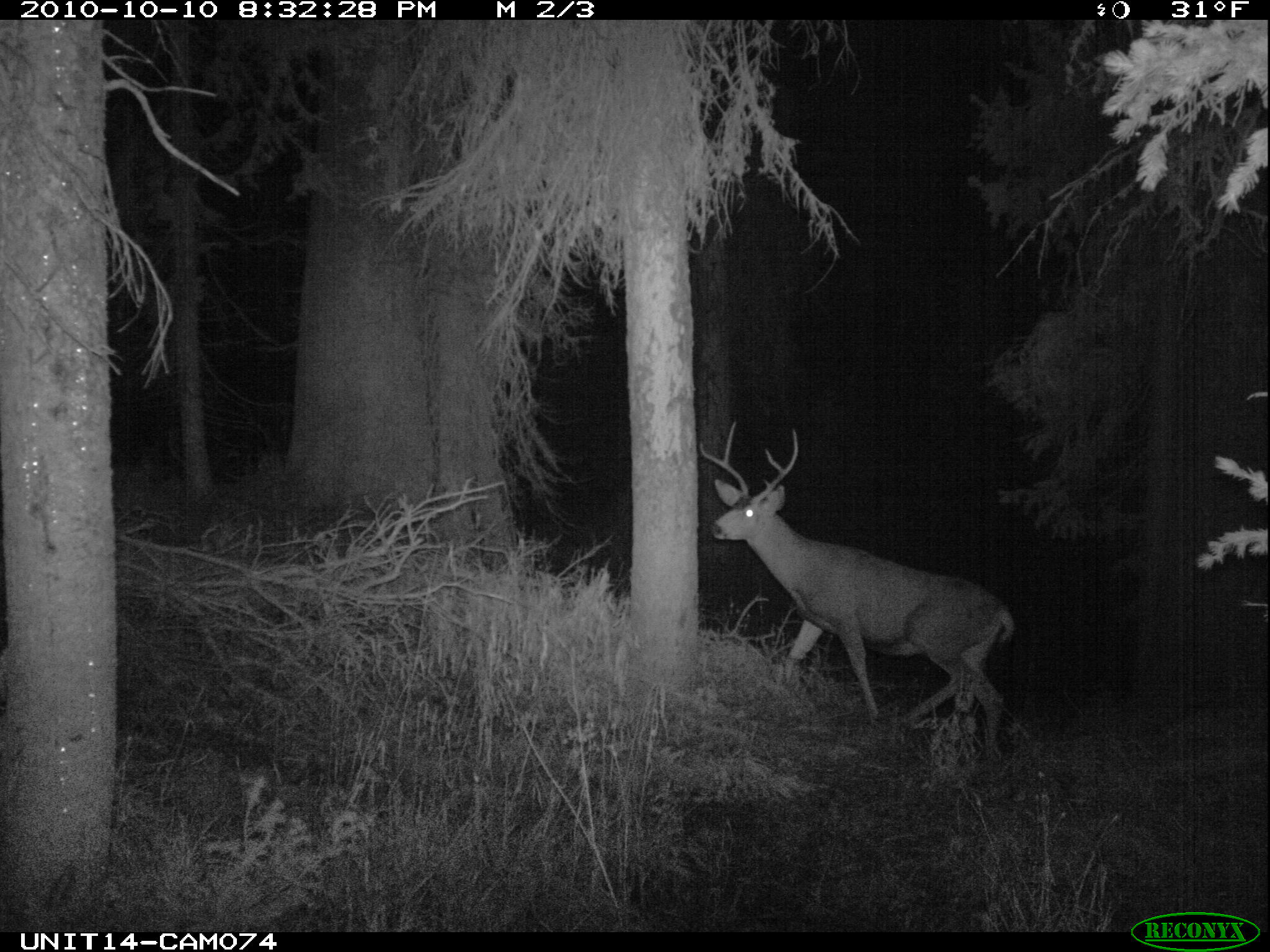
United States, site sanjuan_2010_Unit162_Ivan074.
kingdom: Animalia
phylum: Chordata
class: Mammalia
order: Artiodactyla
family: Cervidae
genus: Odocoileus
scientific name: Odocoileus hemionus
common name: mule deer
Odocoileus hemionus (mule deer).